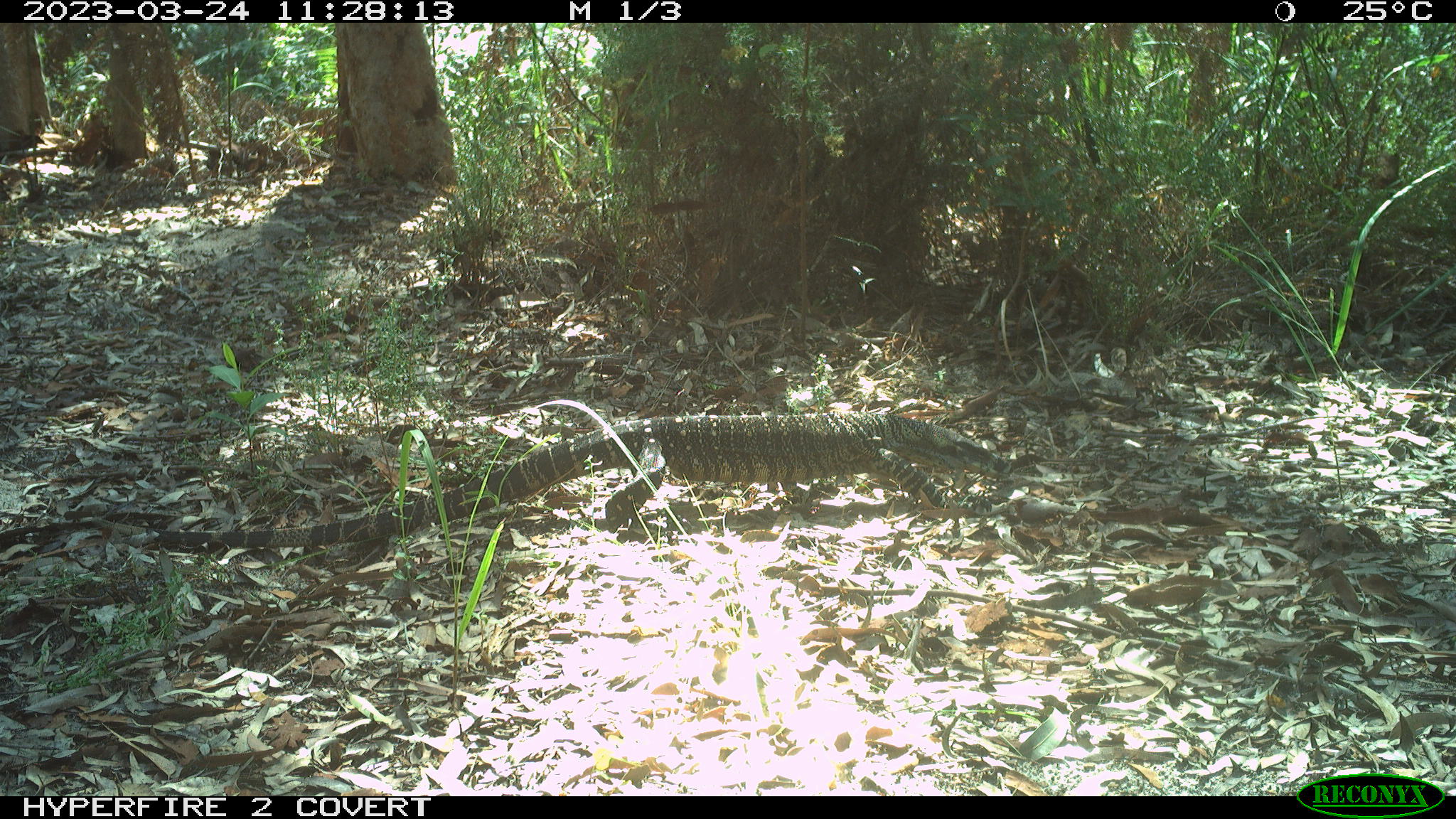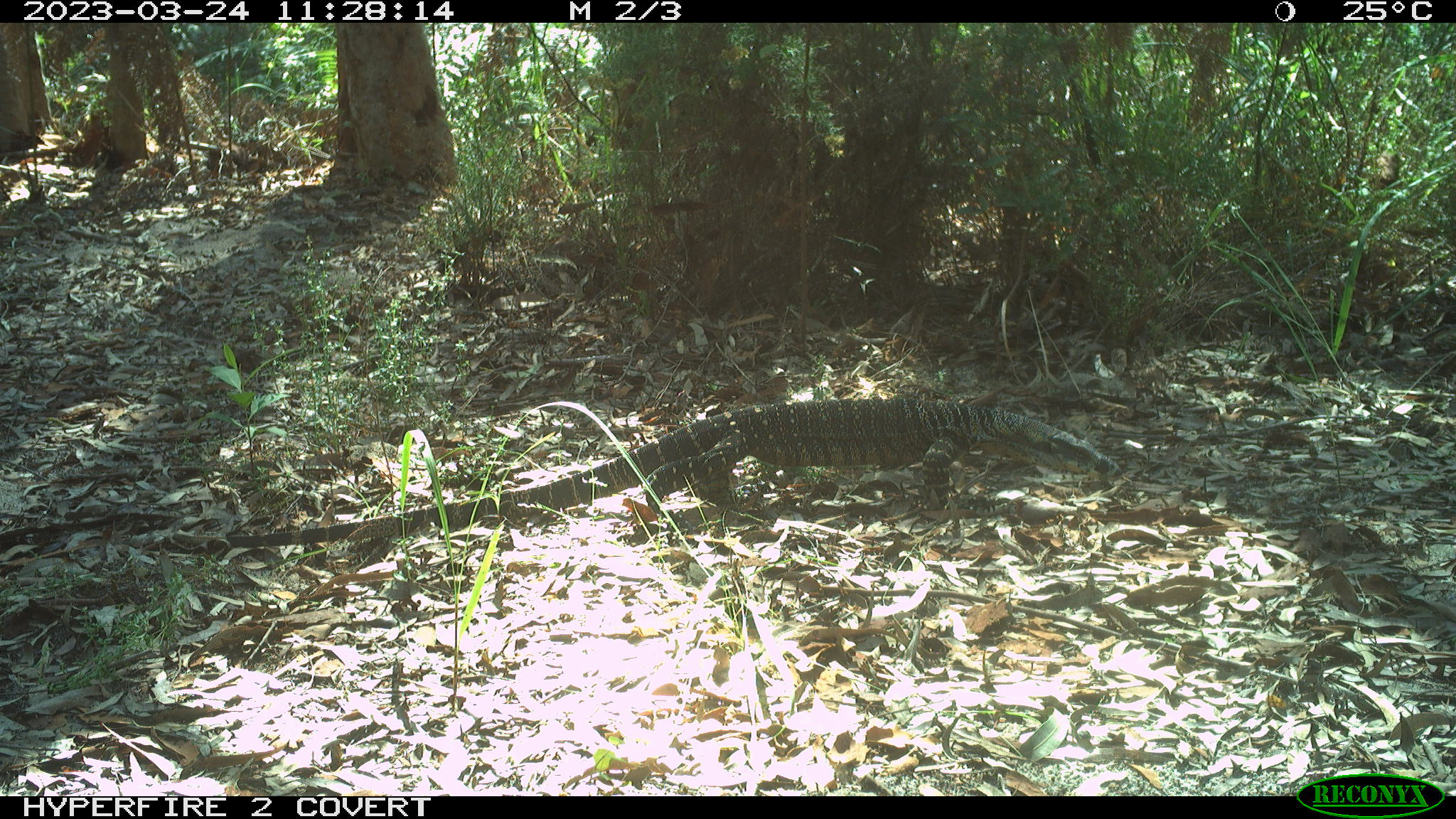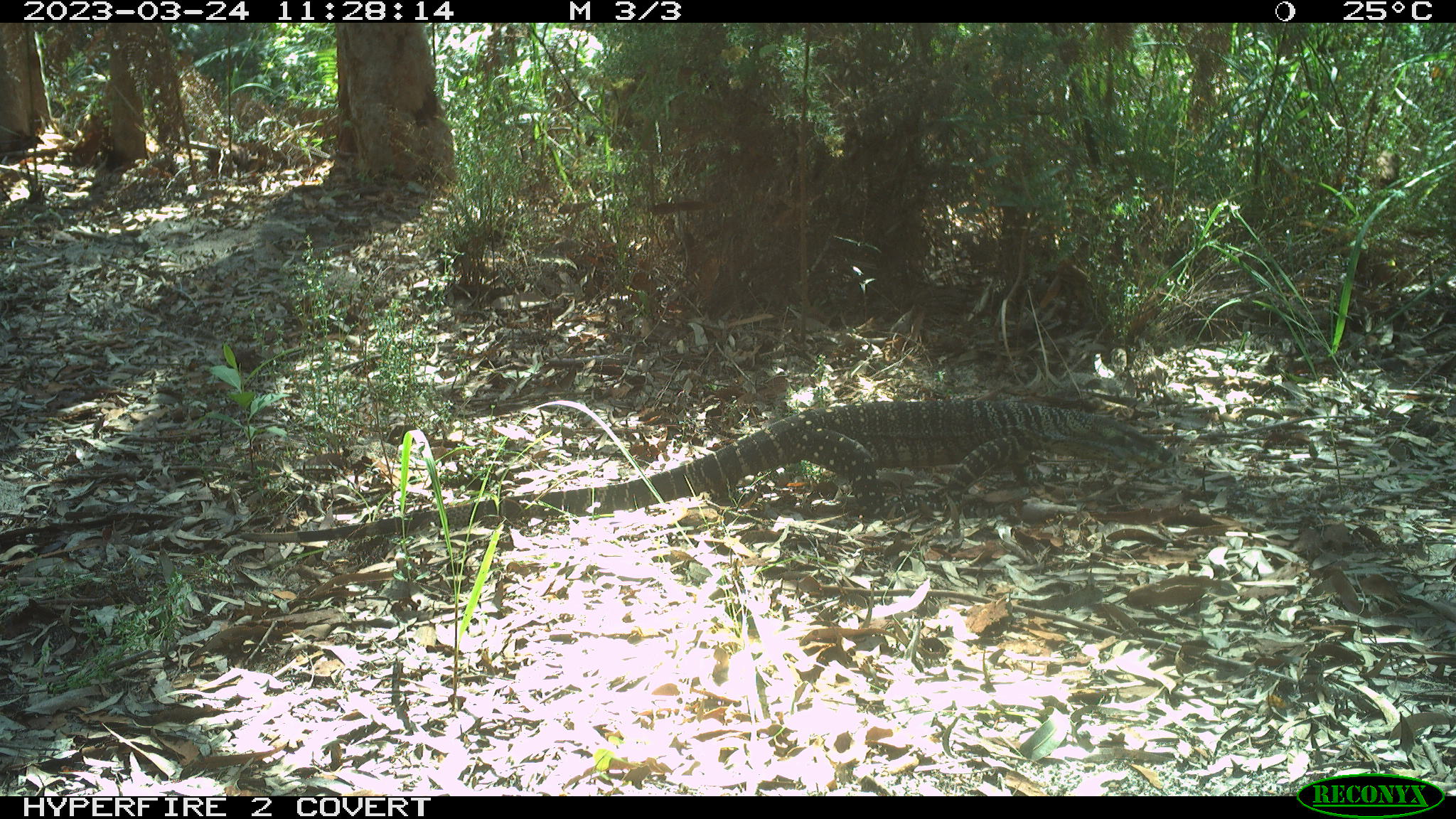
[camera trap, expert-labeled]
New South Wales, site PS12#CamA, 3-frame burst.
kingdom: Animalia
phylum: Chordata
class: Reptilia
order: Squamata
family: Varanidae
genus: Varanus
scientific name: Varanus varius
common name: lace monitor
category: goanna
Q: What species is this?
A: Goanna (lace monitor) (Varanus varius).